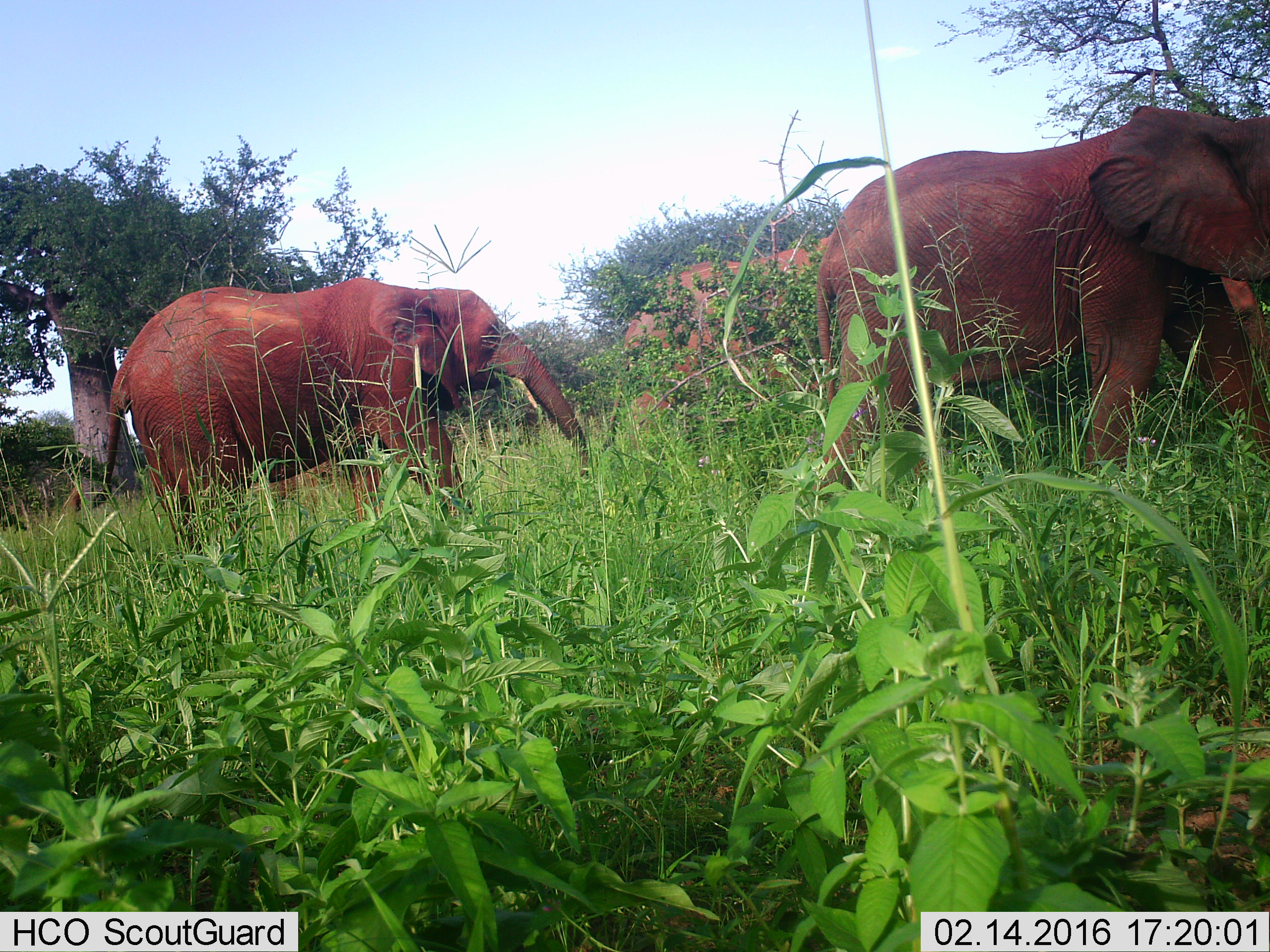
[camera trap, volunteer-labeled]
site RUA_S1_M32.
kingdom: Animalia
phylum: Chordata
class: Mammalia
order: Proboscidea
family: Elephantidae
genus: Loxodonta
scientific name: Loxodonta africana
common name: african bush elephant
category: elephant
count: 3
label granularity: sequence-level